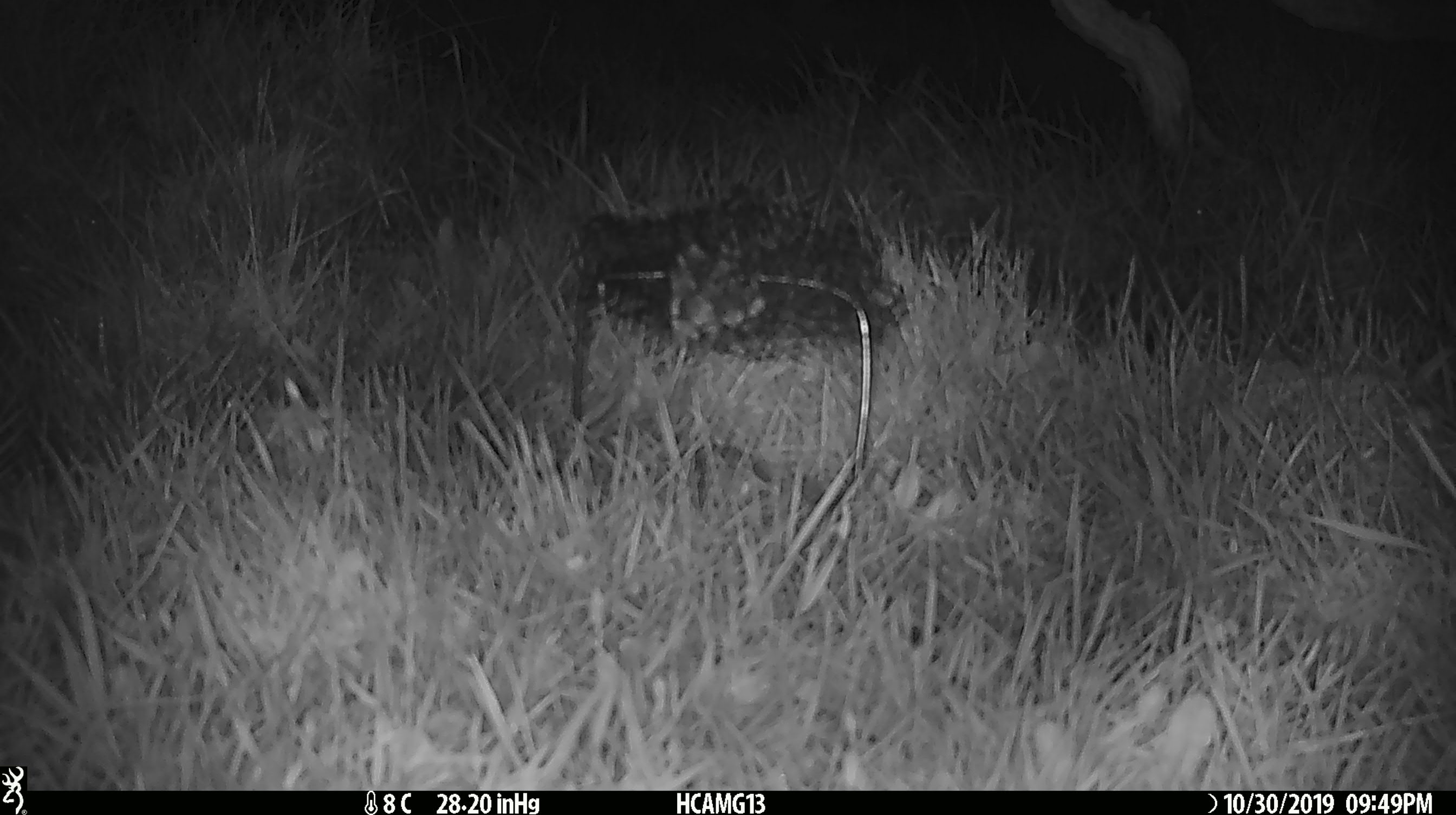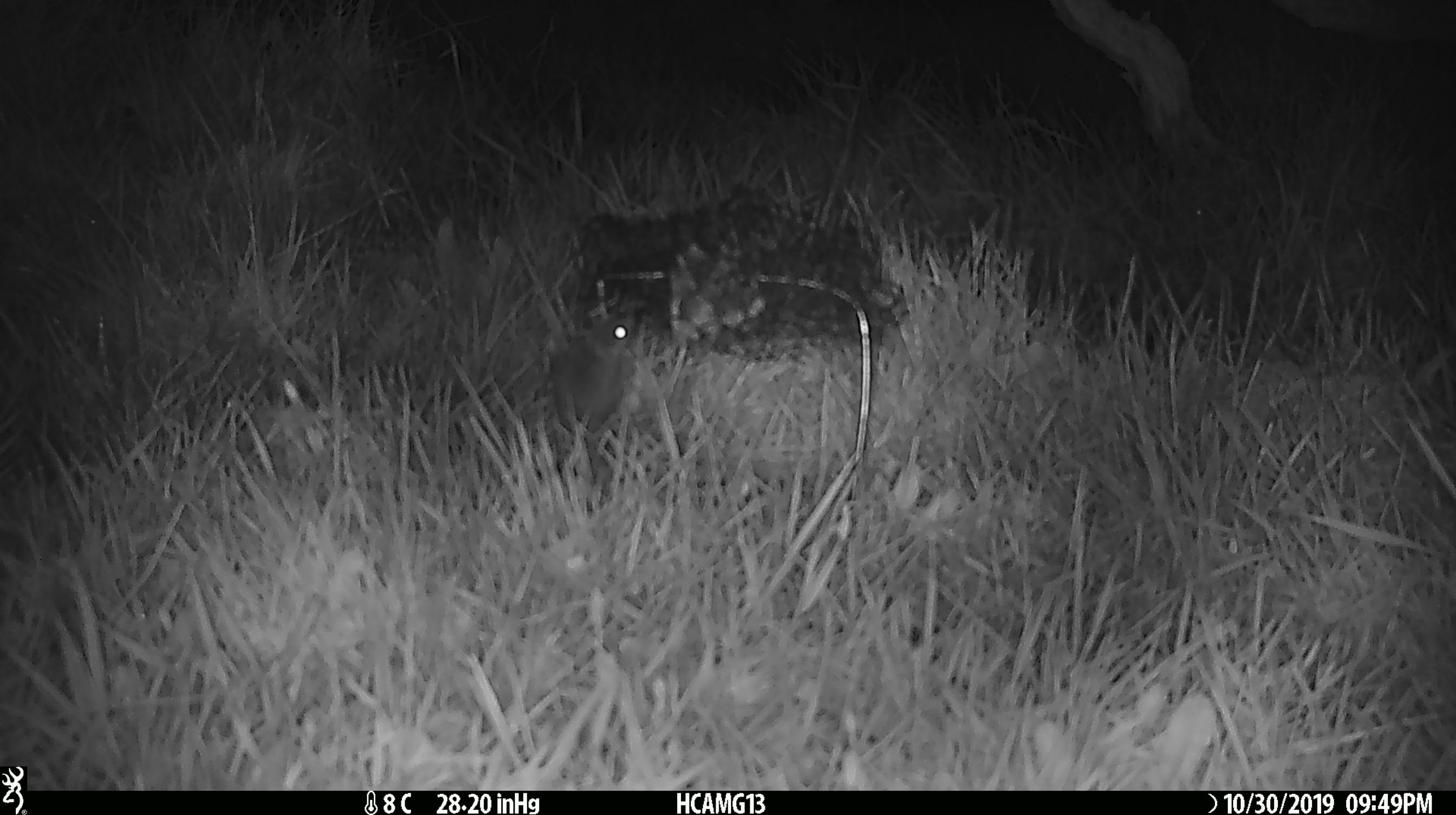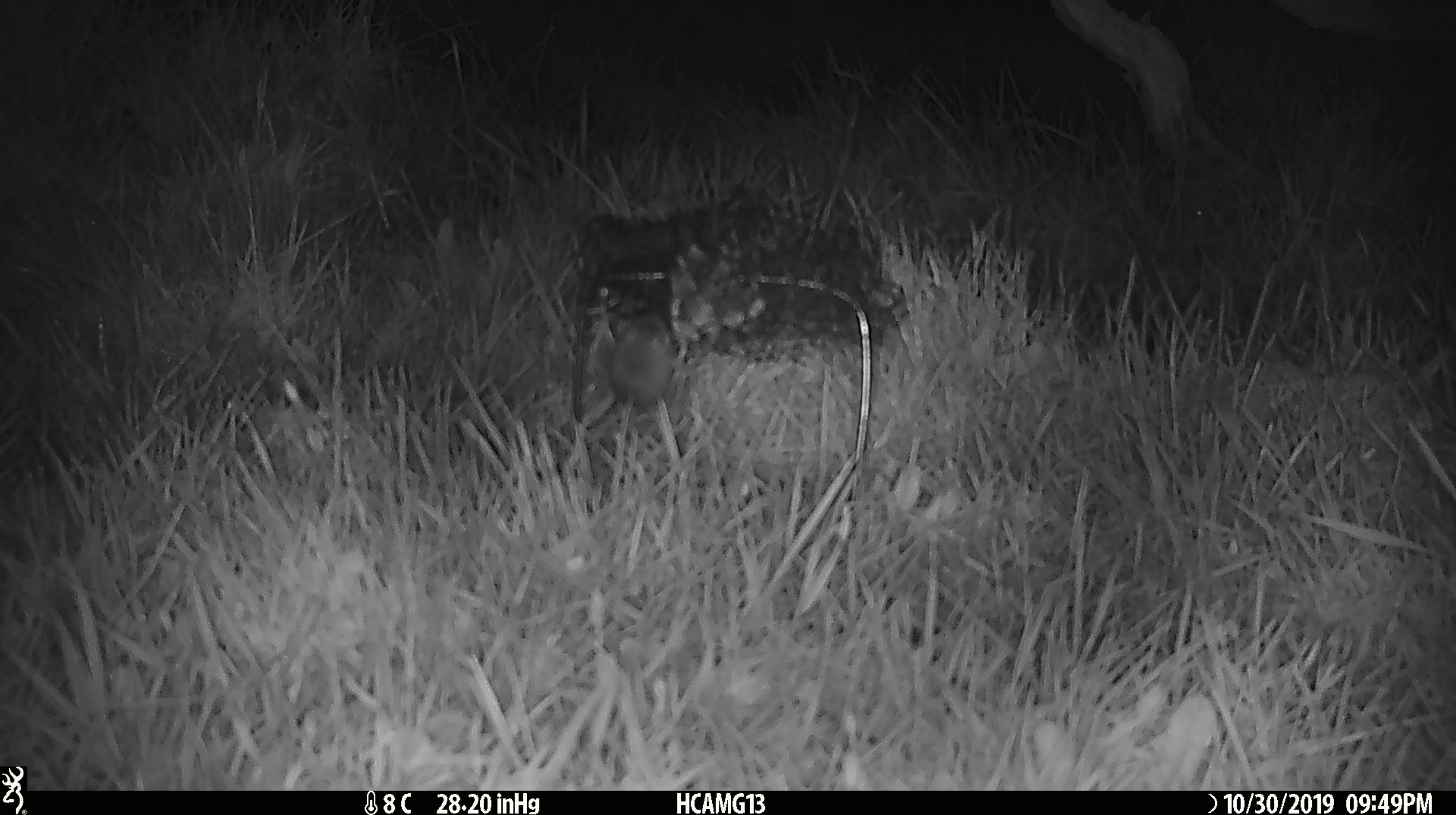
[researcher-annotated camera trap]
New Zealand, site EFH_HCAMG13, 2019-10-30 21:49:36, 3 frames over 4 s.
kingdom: Animalia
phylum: Chordata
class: Mammalia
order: Rodentia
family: Muridae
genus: Mus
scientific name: Mus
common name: mouse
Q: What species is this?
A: Mouse (Mus).